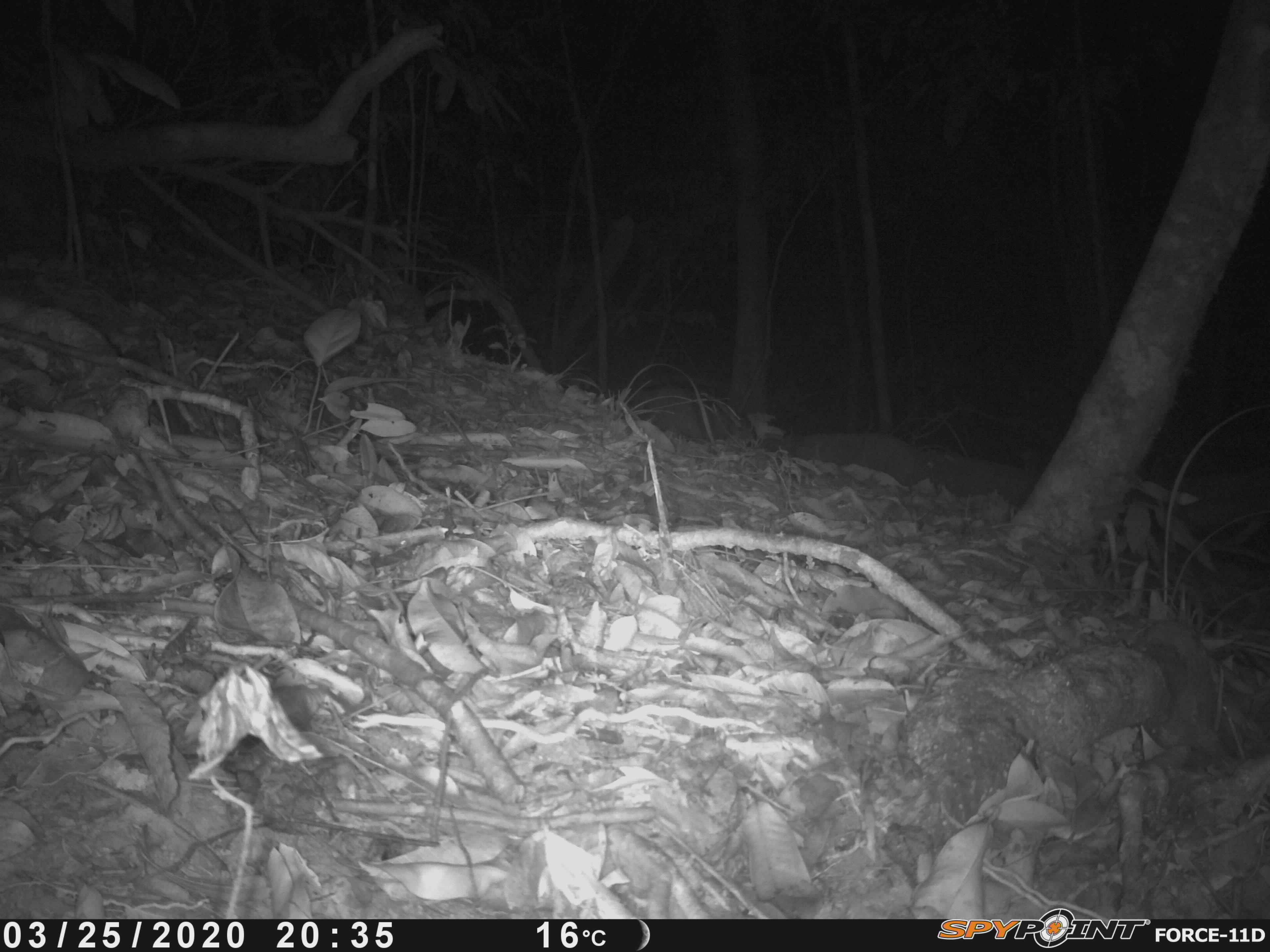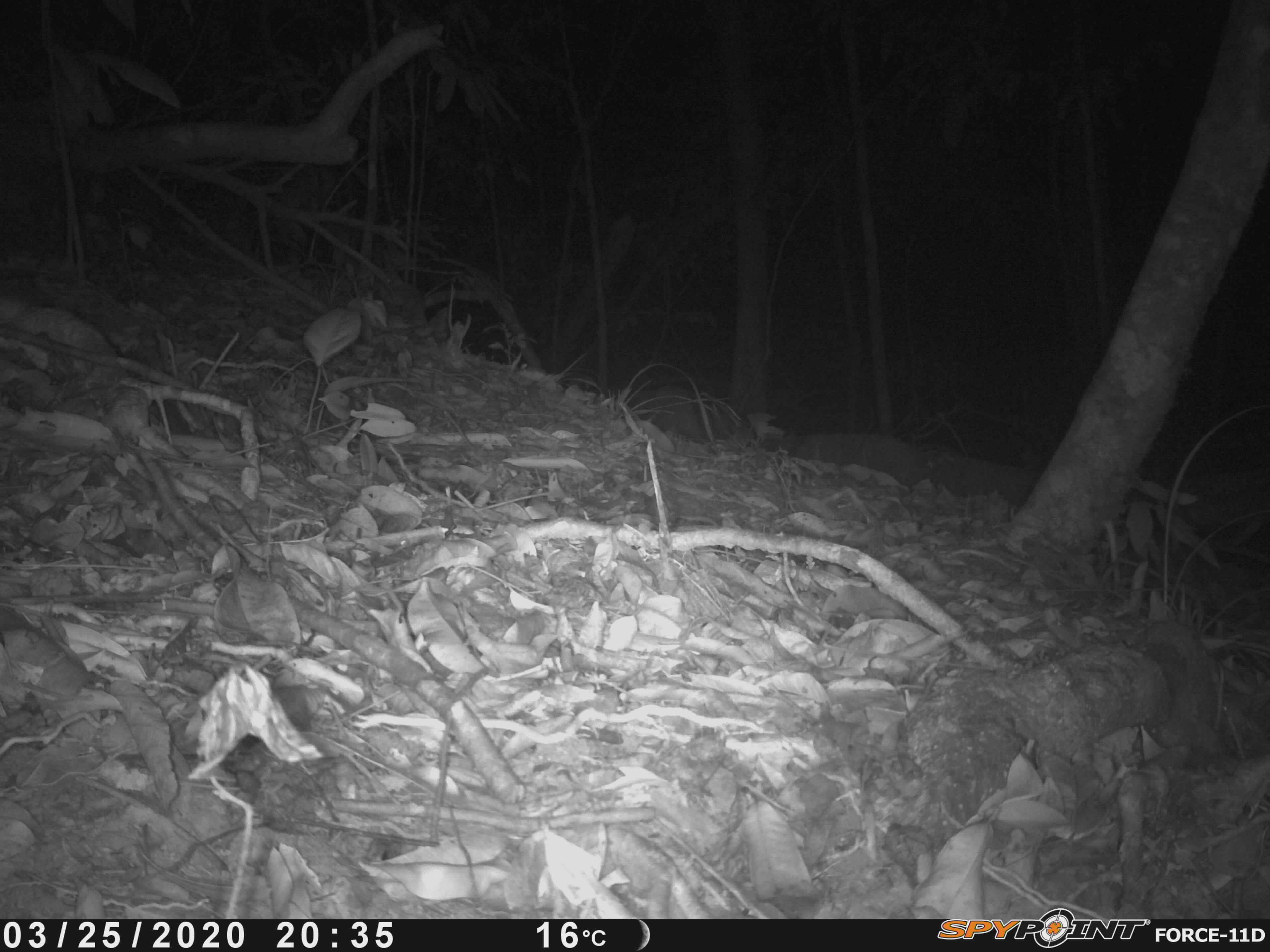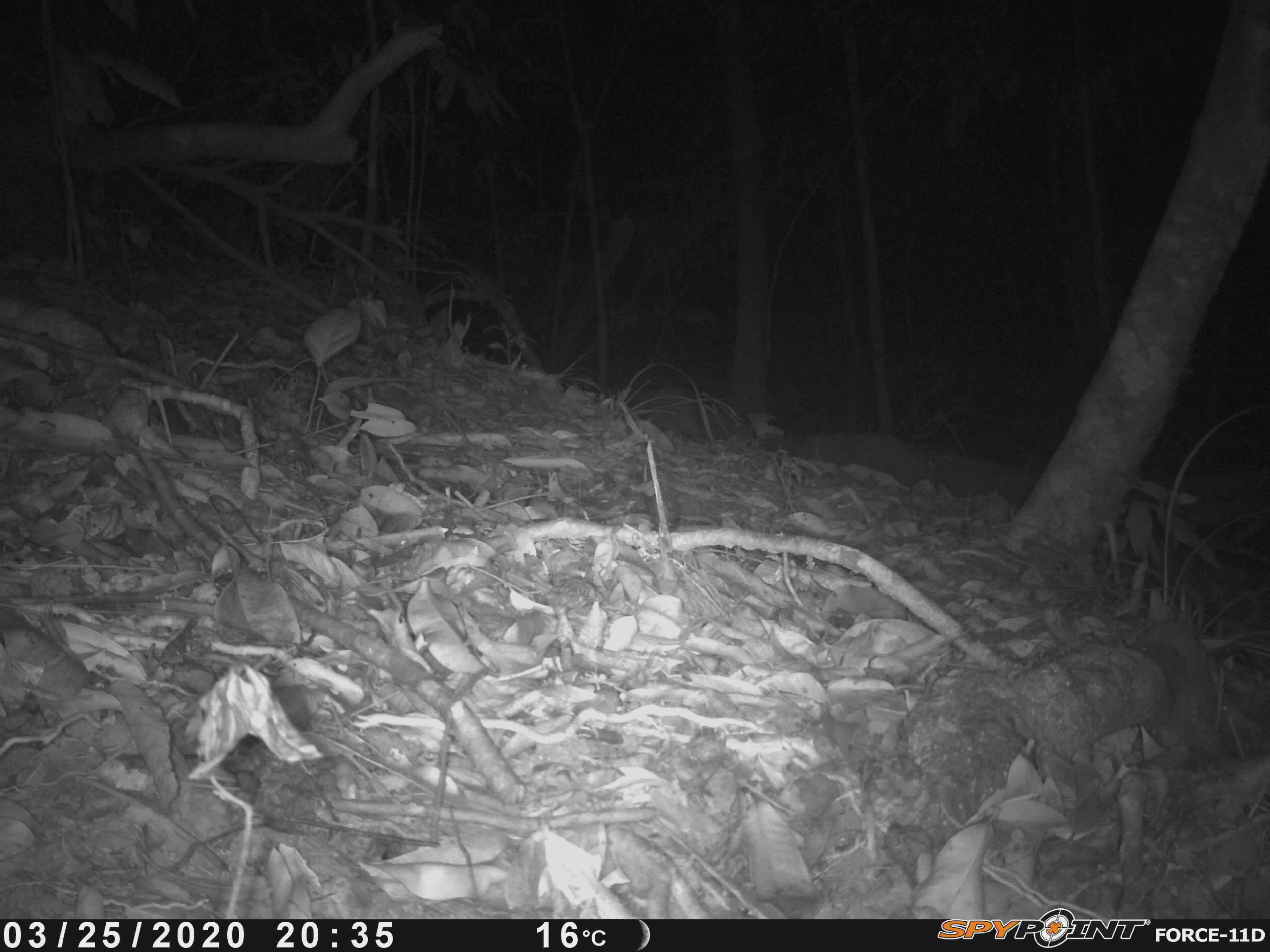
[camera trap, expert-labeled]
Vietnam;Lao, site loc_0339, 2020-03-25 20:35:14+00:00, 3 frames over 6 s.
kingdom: Animalia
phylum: Chordata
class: Mammalia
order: Rodentia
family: Muridae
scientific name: Muridae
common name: old-world mice and rats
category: unidentified murid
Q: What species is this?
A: Unidentified murid (old-world mice and rats) (Muridae).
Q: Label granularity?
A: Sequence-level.